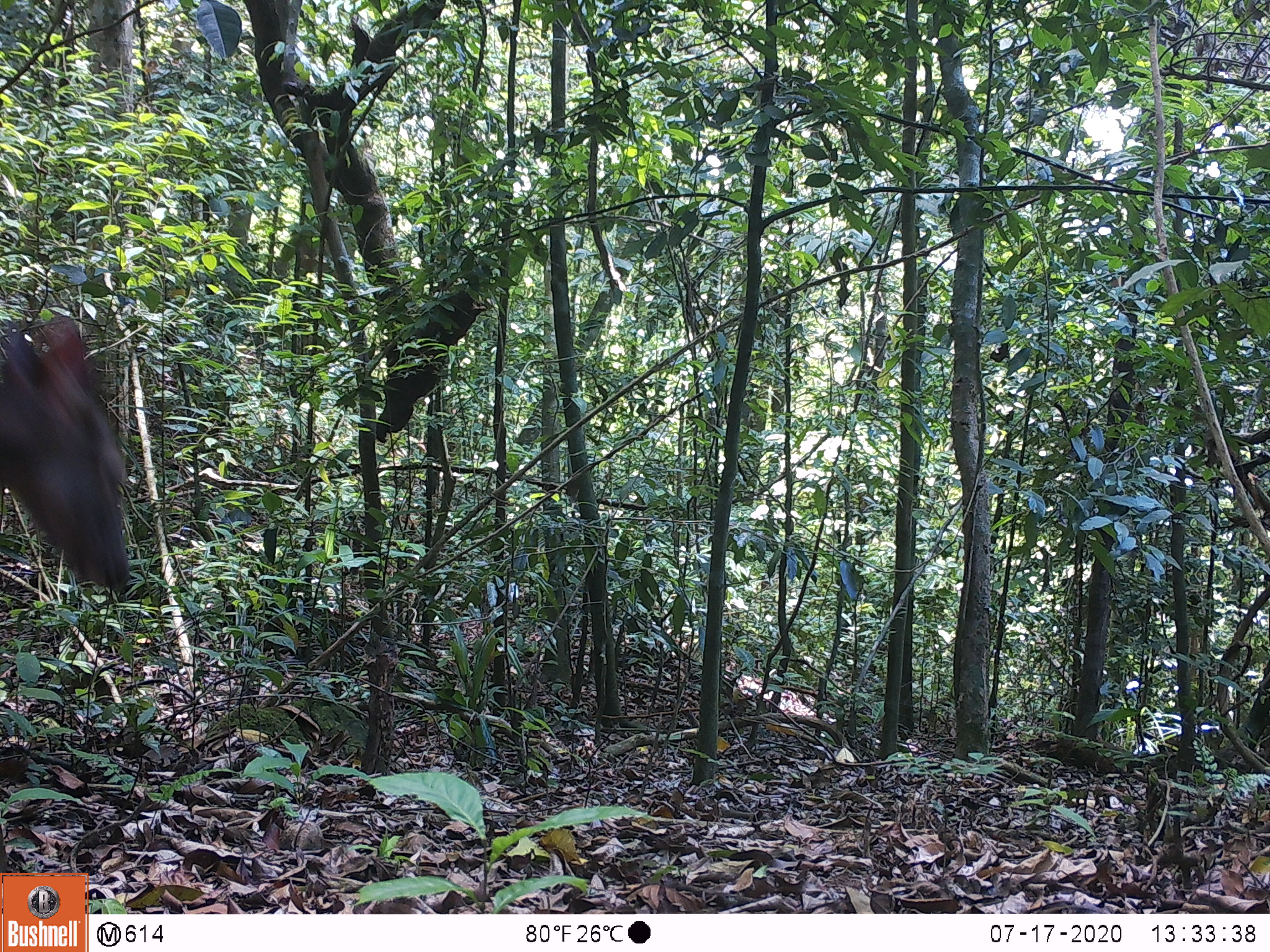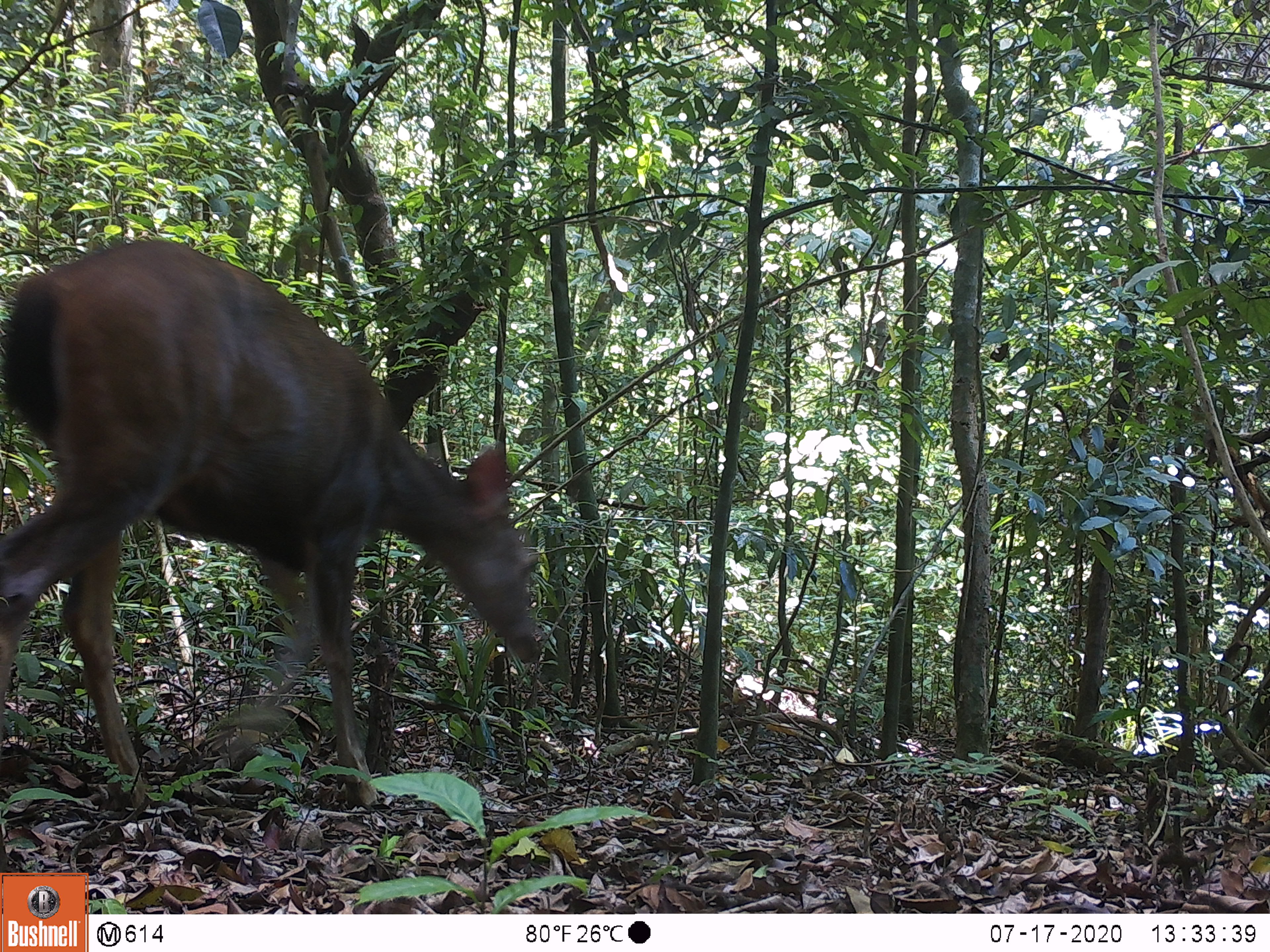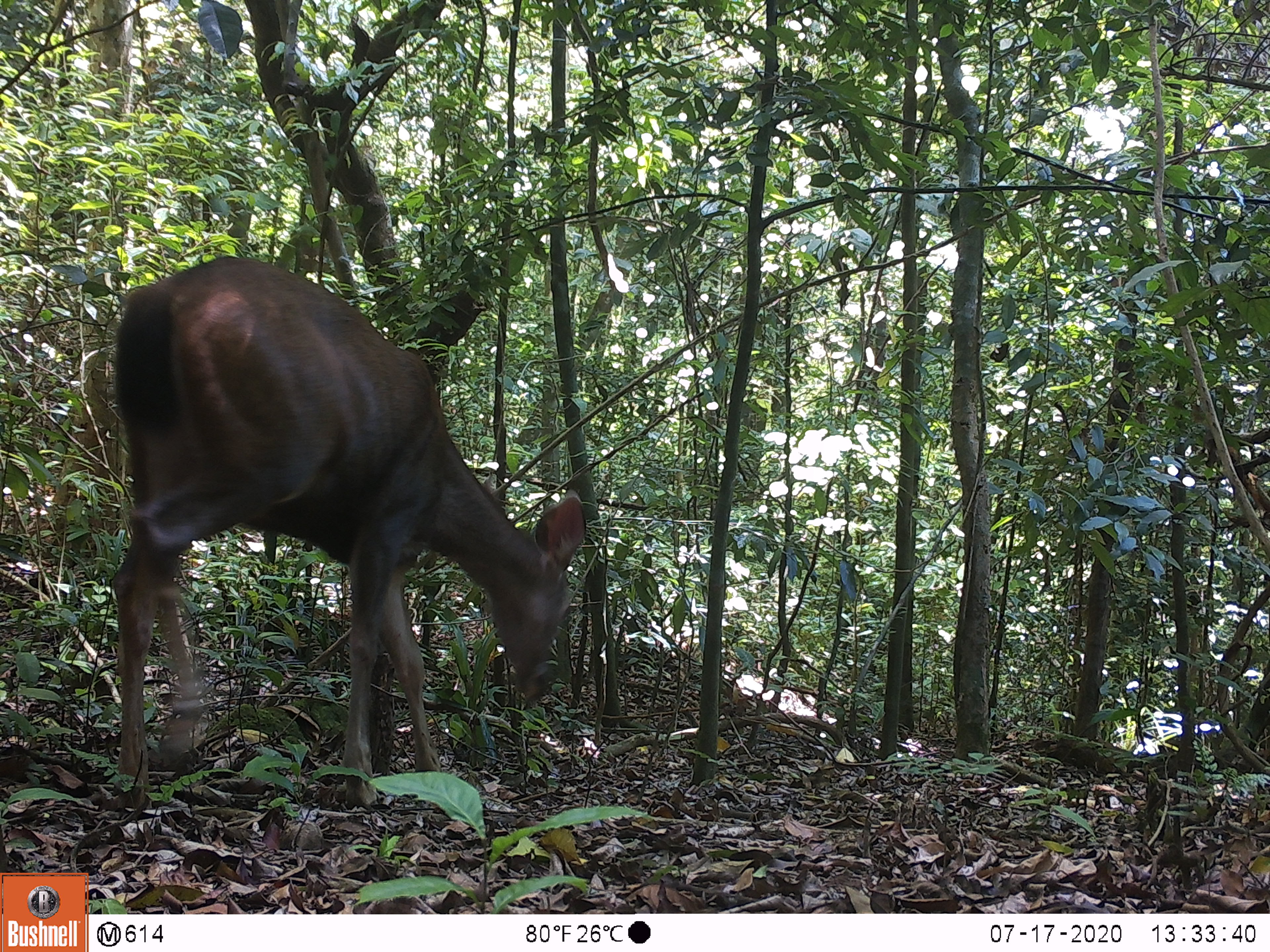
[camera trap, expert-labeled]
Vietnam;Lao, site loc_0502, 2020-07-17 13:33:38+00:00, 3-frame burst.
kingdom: Animalia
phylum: Chordata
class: Mammalia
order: Artiodactyla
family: Cervidae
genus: Rusa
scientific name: Rusa unicolor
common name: sambar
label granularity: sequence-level